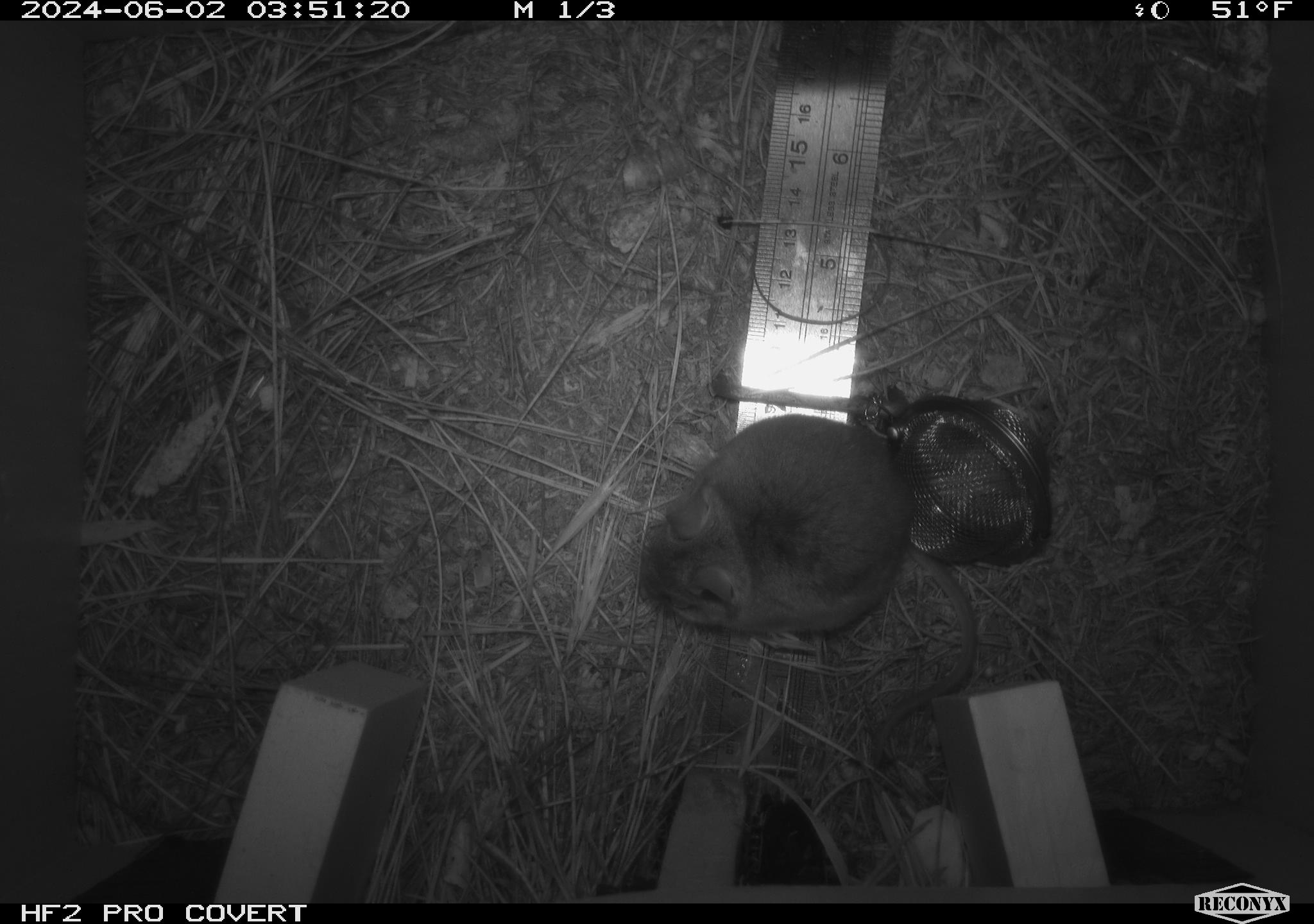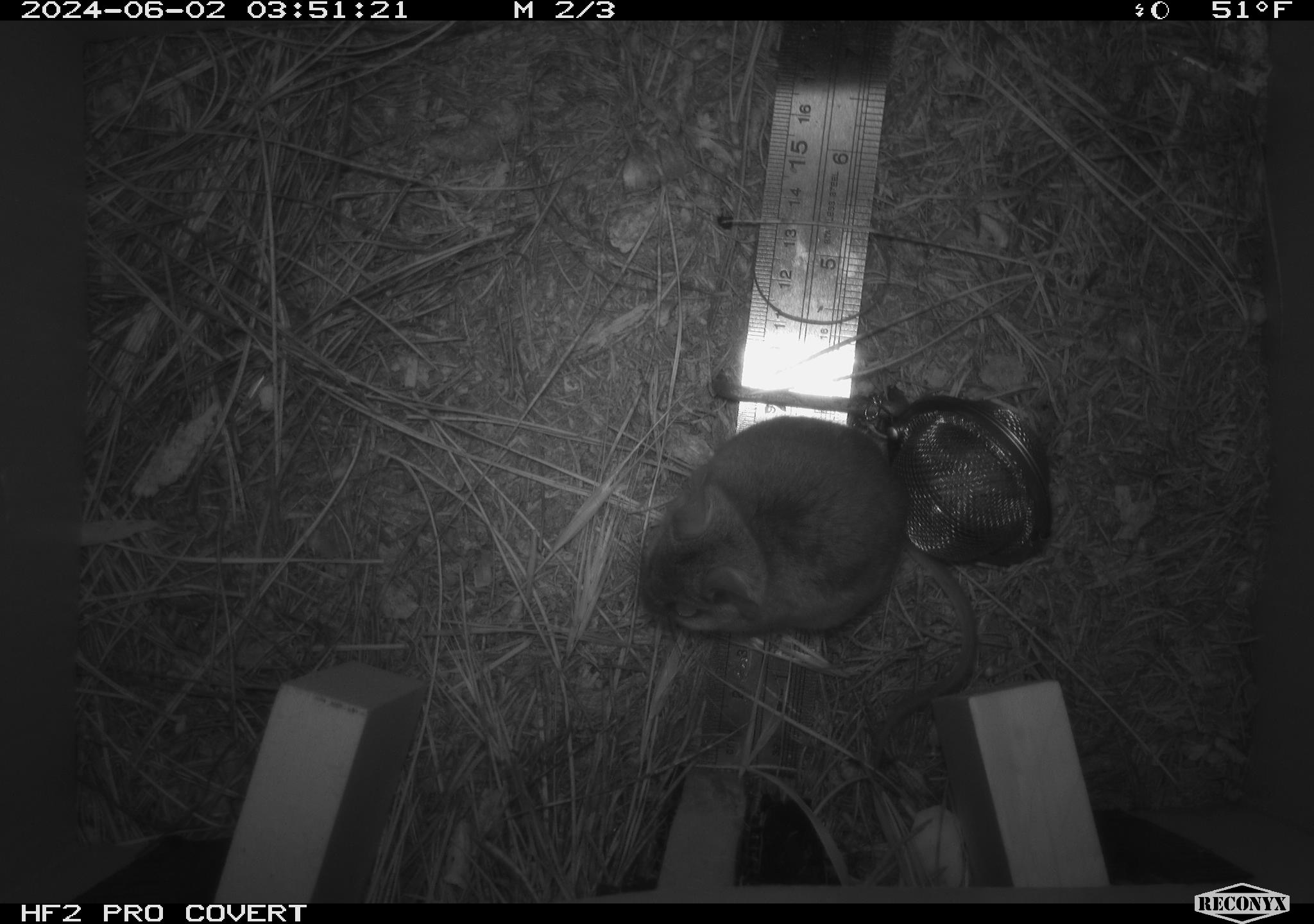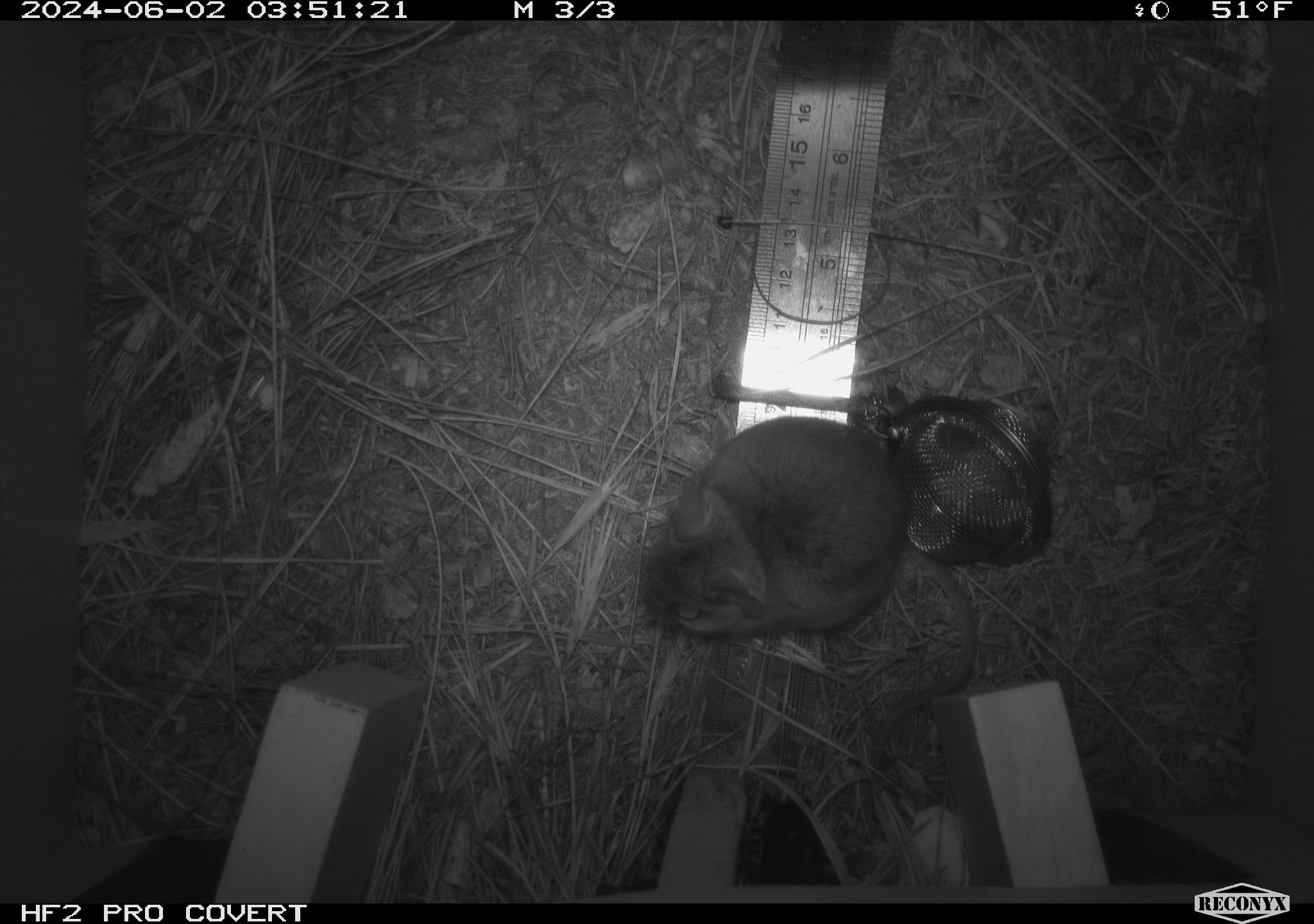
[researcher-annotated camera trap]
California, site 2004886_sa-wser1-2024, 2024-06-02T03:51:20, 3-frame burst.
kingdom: Animalia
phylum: Chordata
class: Mammalia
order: Rodentia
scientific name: Rodentia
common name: mouse species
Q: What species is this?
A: Mouse species (Rodentia).